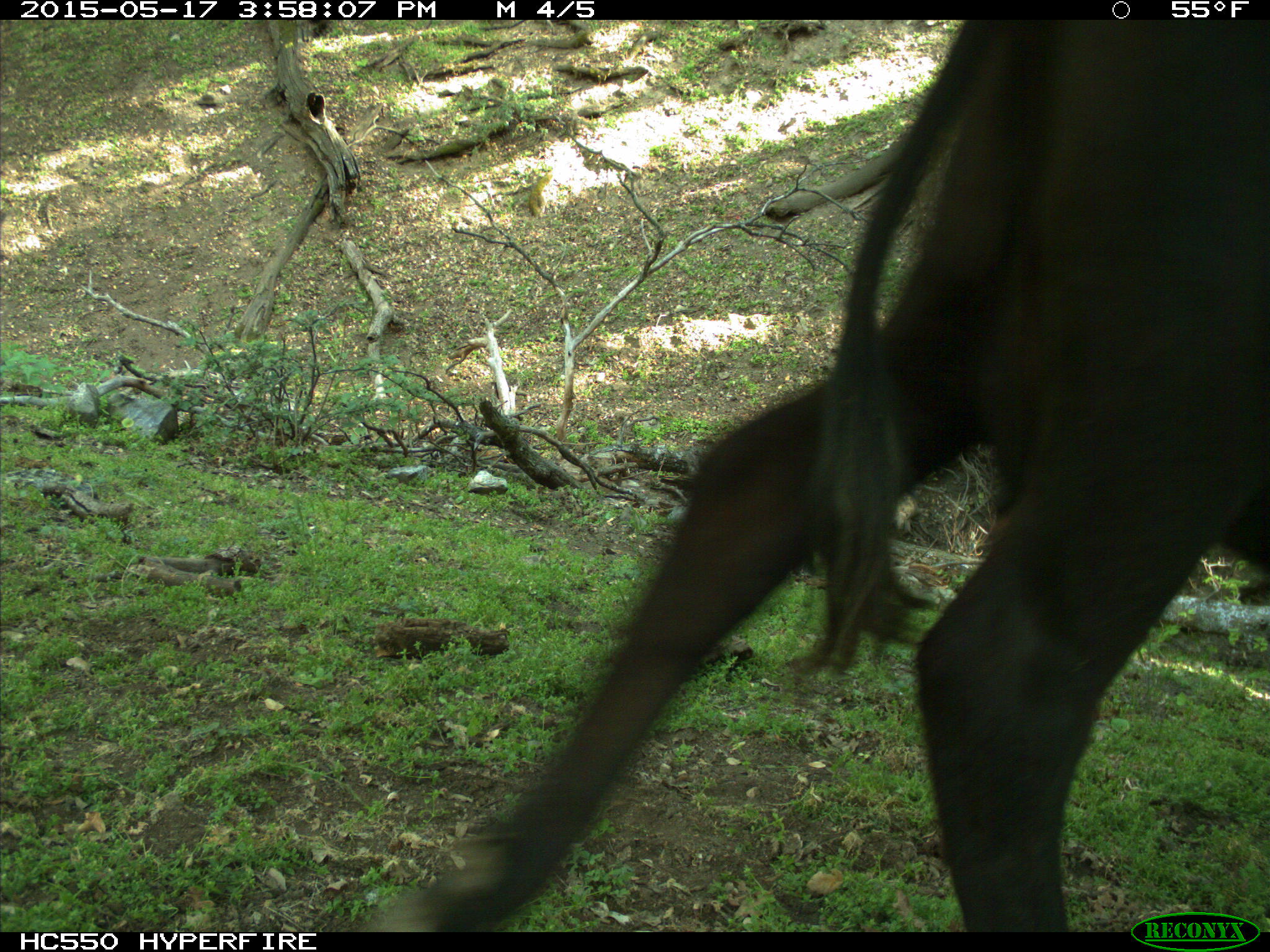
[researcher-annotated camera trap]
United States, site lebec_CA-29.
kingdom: Animalia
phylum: Chordata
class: Mammalia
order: Artiodactyla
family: Bovidae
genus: Bos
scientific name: Bos taurus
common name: domestic cow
Bos taurus (domestic cow).